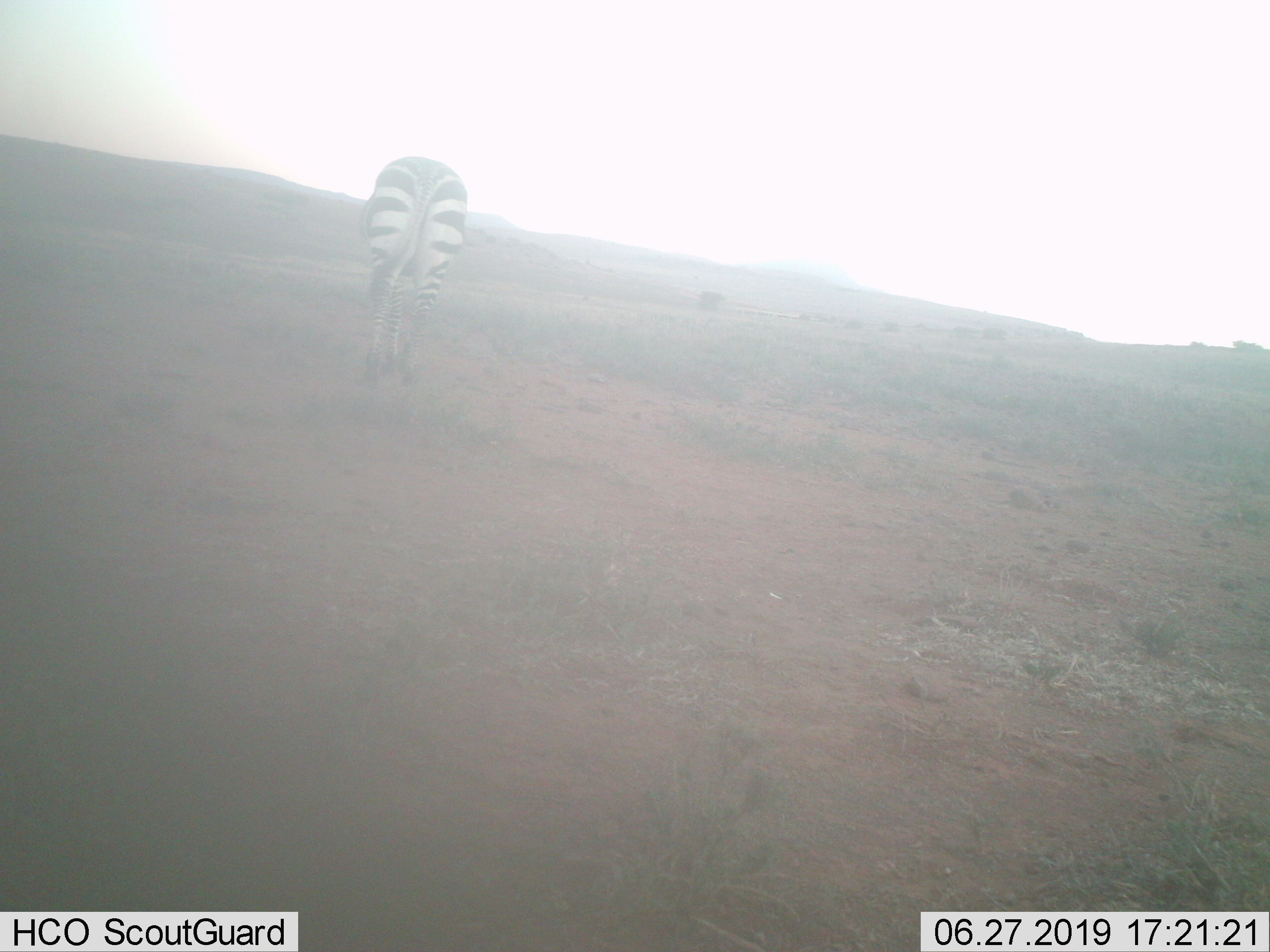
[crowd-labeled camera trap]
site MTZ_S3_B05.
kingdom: Animalia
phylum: Chordata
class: Mammalia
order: Perissodactyla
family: Equidae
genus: Equus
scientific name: Equus zebra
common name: mountain zebra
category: zebramountain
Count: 1.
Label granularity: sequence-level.